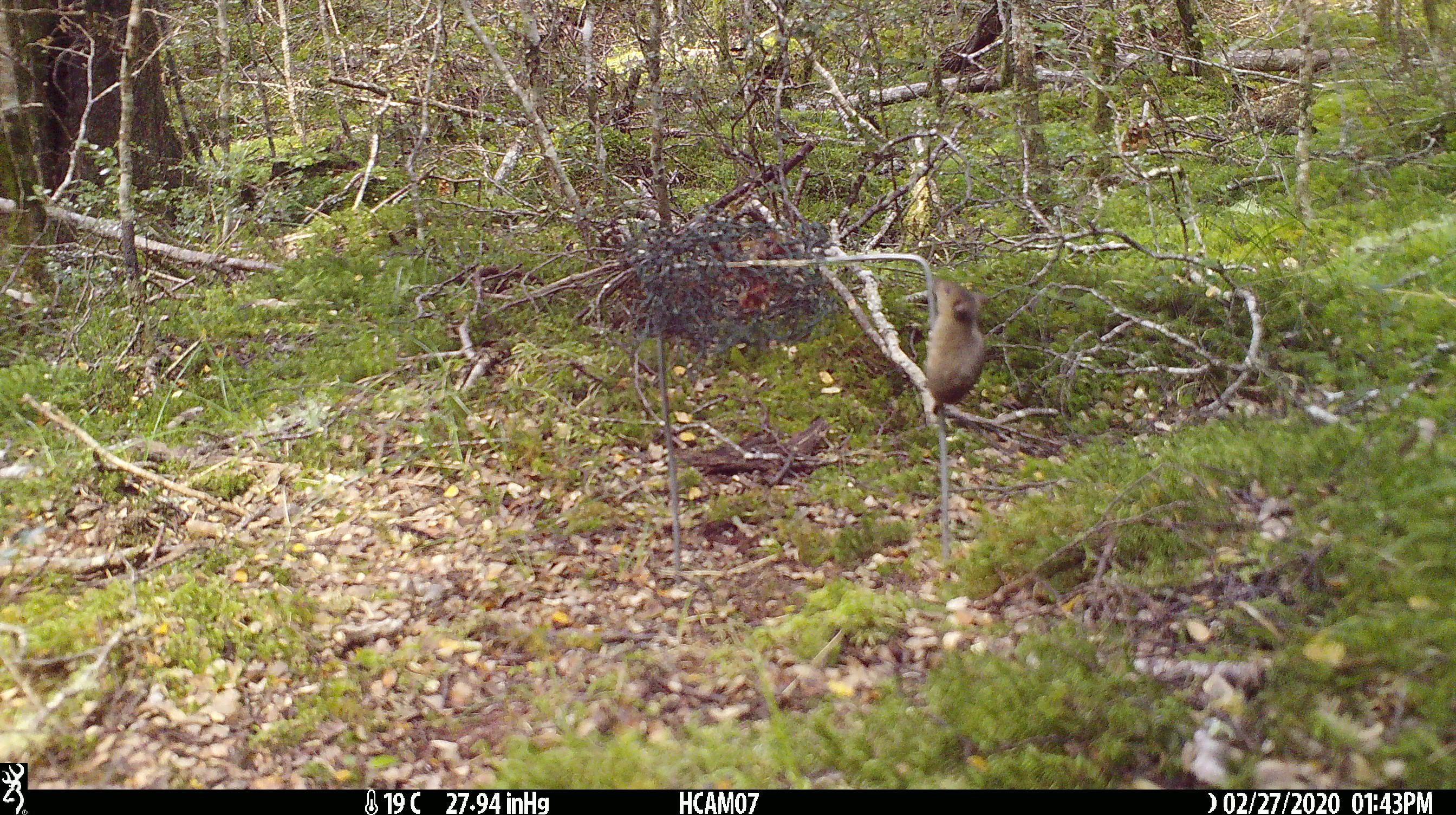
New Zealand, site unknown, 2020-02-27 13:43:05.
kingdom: Animalia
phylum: Chordata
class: Mammalia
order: Rodentia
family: Muridae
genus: Mus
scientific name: Mus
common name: mouse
Mouse (Mus).